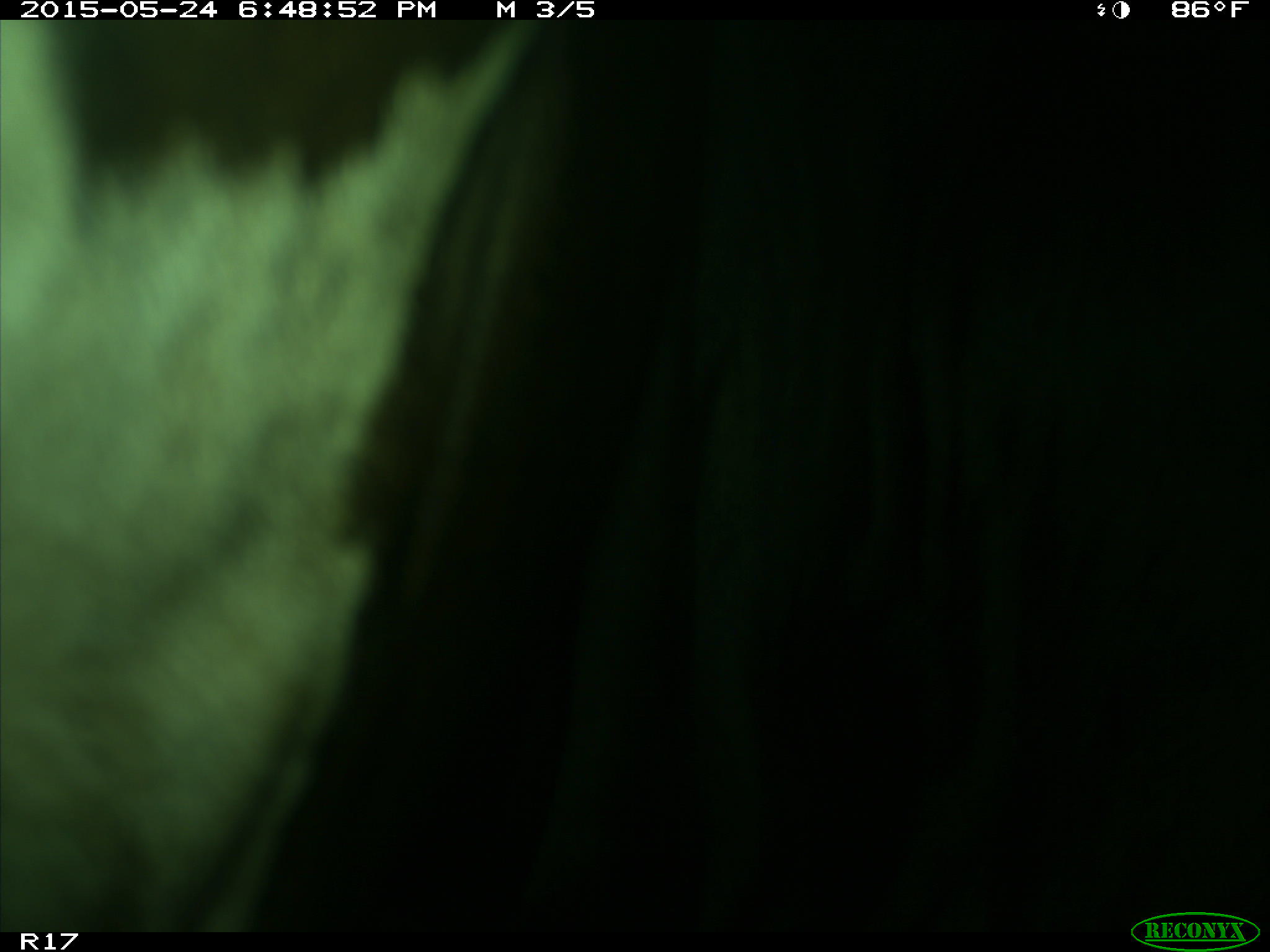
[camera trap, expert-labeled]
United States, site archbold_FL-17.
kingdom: Animalia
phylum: Chordata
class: Mammalia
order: Artiodactyla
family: Bovidae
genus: Bos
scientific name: Bos taurus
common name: domestic cow